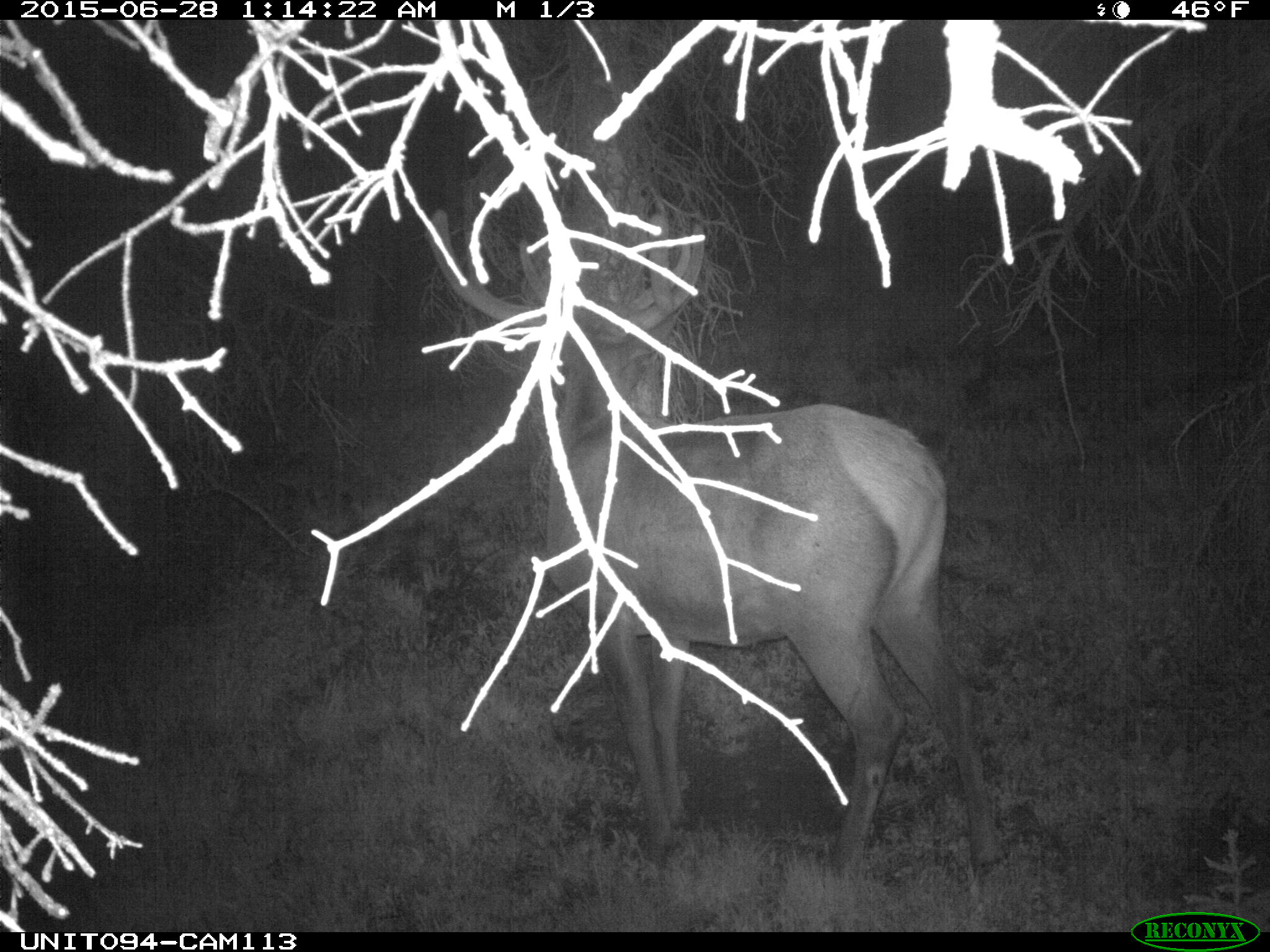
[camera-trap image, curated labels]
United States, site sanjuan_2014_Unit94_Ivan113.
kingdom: Animalia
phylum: Chordata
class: Mammalia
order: Artiodactyla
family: Cervidae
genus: Cervus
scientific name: Cervus elaphus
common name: red deer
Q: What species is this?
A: Cervus elaphus (red deer).